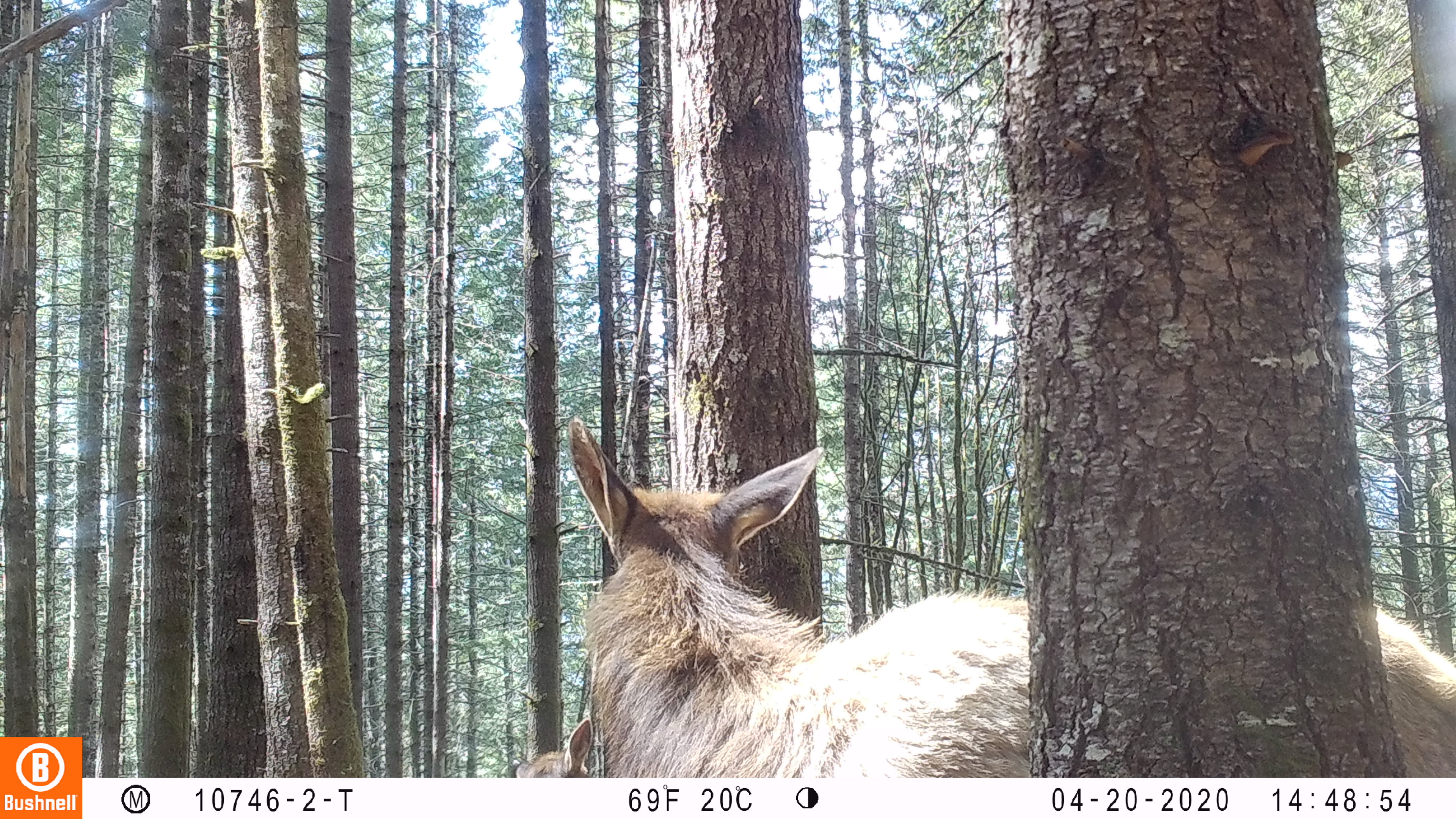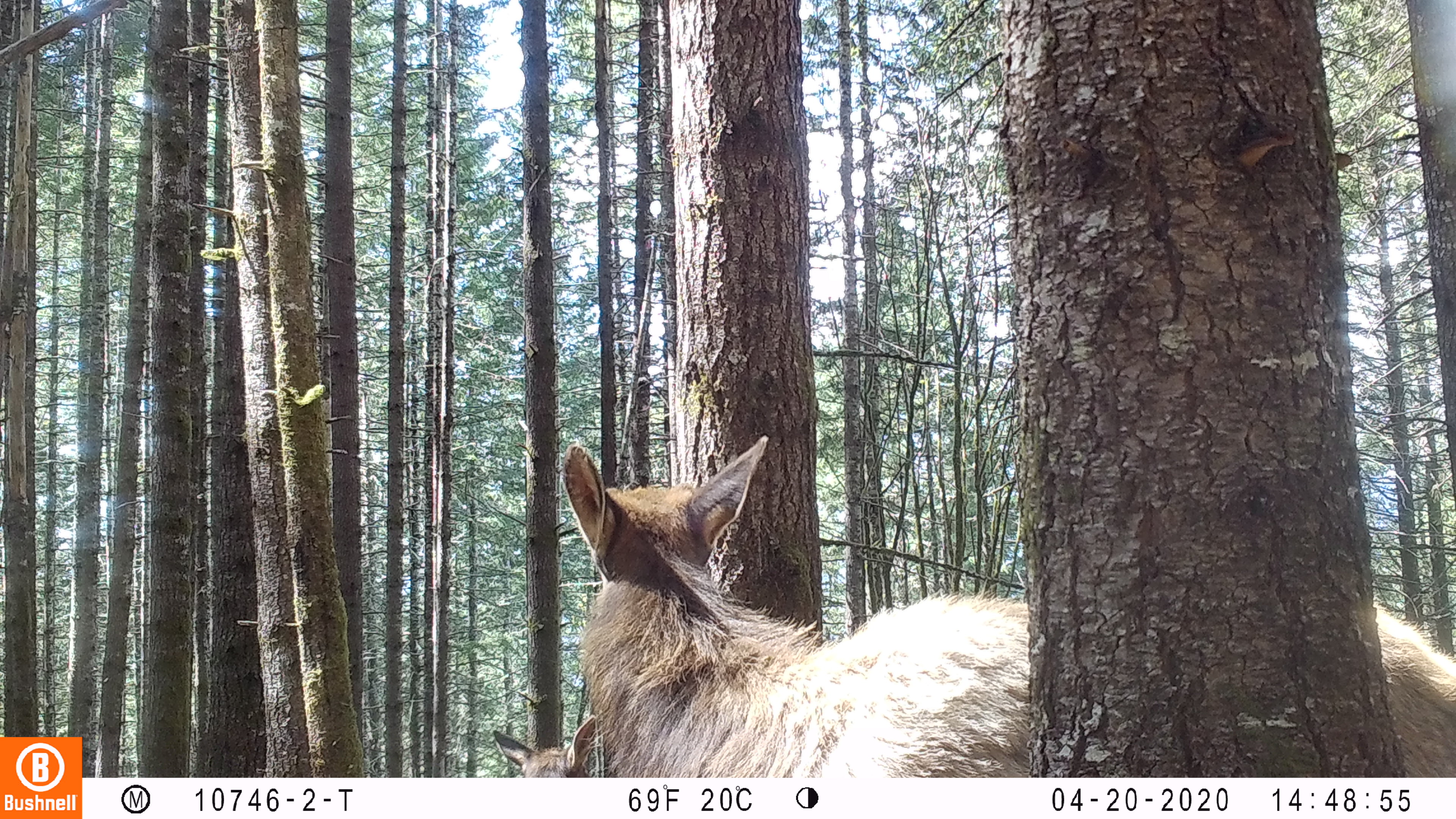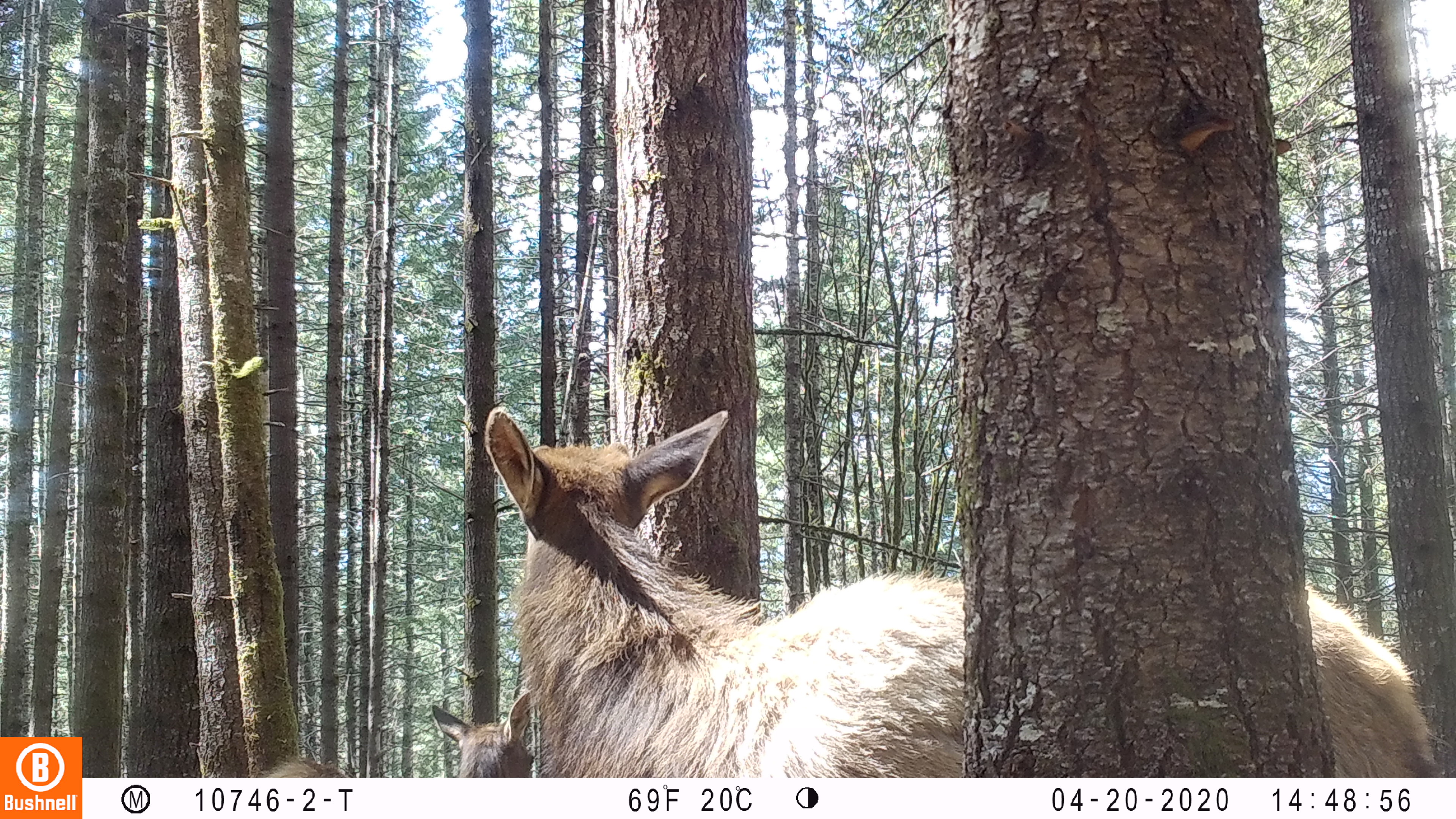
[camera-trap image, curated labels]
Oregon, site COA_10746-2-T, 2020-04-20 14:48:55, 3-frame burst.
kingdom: Animalia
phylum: Chordata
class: Mammalia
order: Artiodactyla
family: Cervidae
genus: Cervus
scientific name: Cervus canadensis roosevelti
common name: roosevelt elk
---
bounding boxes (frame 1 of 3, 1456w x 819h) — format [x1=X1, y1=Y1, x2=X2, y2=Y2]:
roosevelt elk: [x1=558, y1=414, x2=1453, y2=768]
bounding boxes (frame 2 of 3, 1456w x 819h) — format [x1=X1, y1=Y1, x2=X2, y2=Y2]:
roosevelt elk: [x1=560, y1=431, x2=1455, y2=766]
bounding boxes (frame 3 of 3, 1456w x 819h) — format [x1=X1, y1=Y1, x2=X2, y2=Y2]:
roosevelt elk: [x1=478, y1=399, x2=1441, y2=768]; [x1=273, y1=689, x2=537, y2=774]